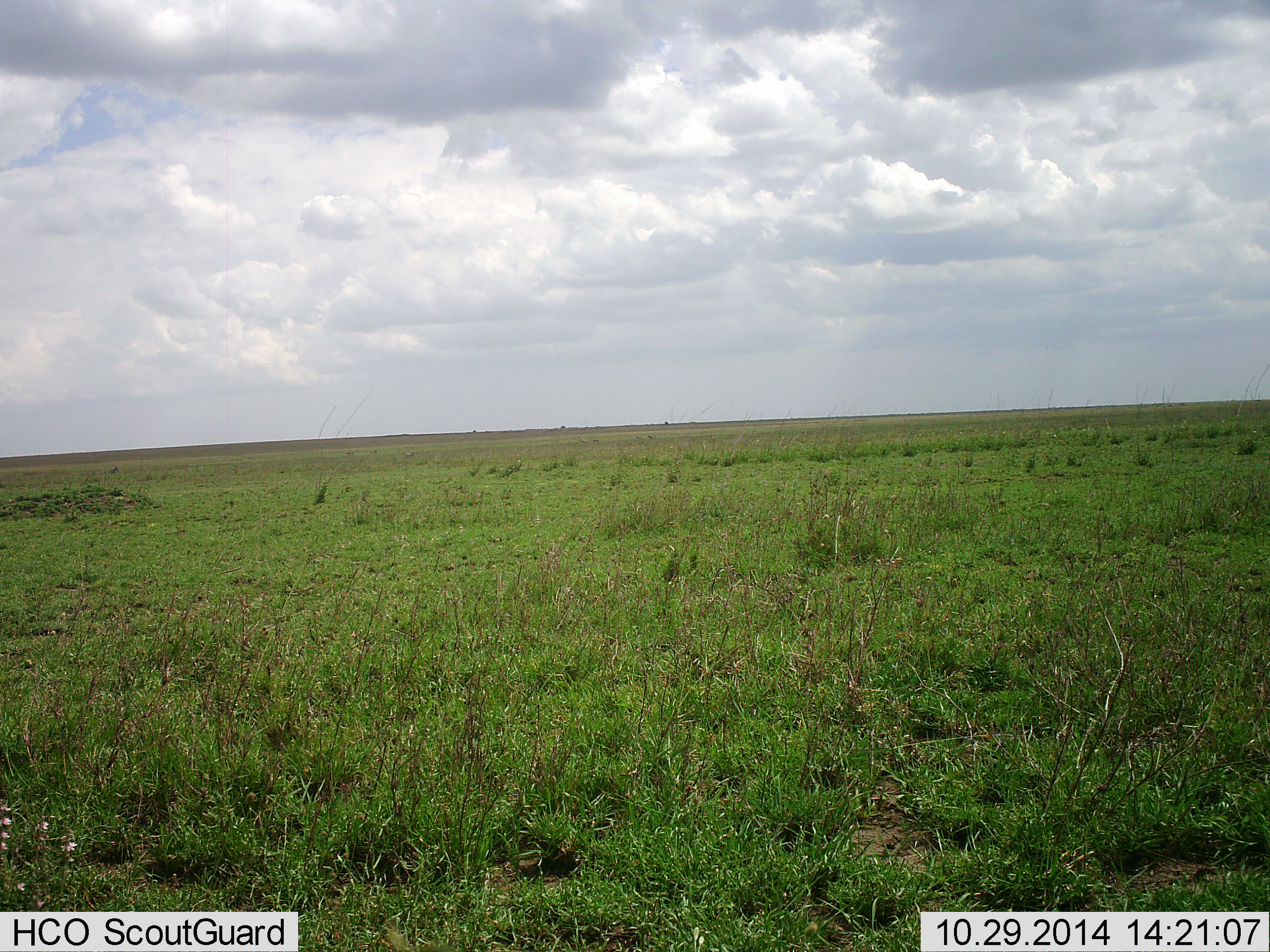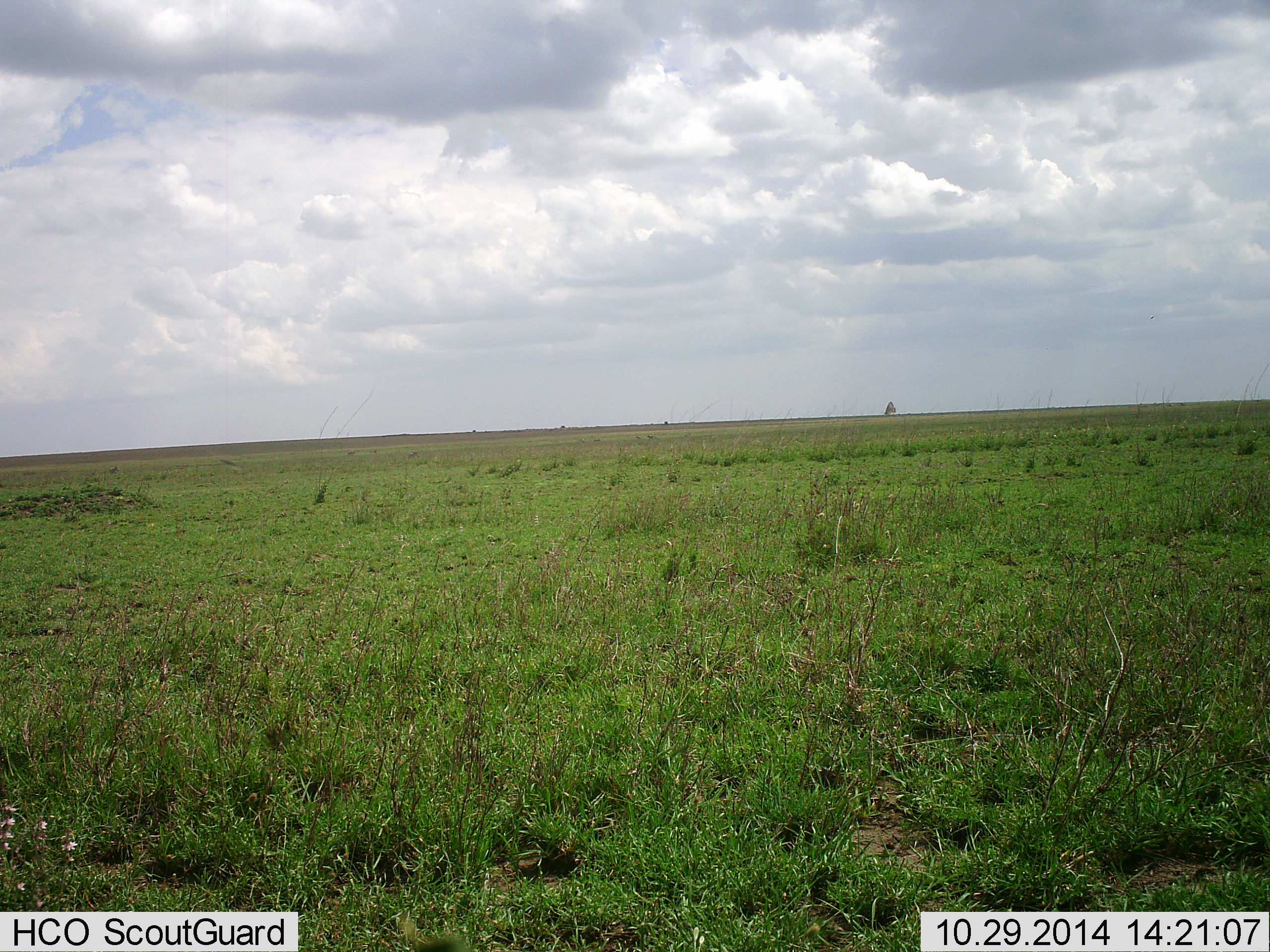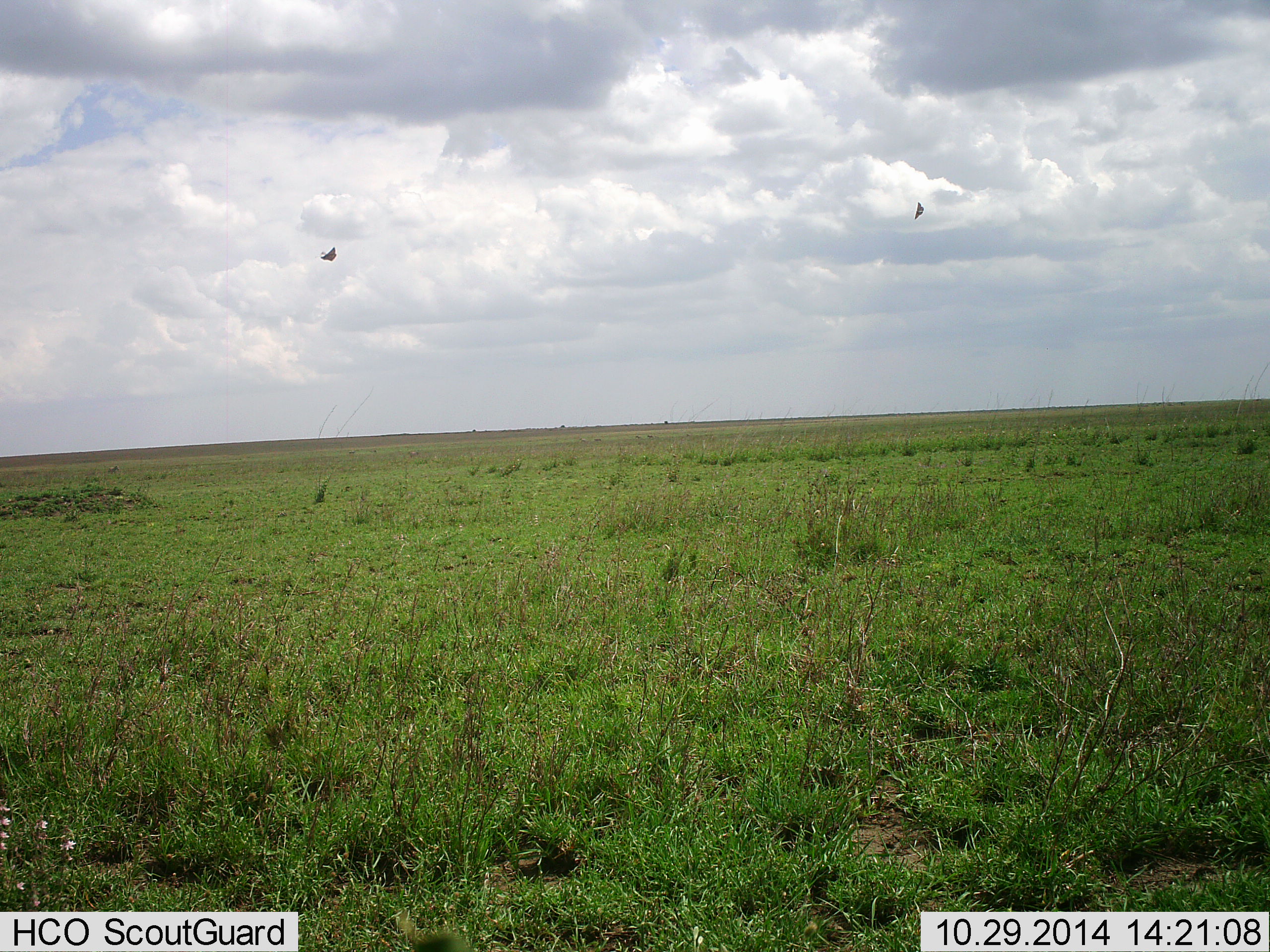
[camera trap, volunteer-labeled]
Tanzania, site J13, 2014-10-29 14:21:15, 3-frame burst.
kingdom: Animalia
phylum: Chordata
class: Aves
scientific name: Aves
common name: bird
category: otherbird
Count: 2.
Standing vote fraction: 0%.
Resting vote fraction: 0%.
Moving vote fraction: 100%.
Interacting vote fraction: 0%.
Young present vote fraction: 0%.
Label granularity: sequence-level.